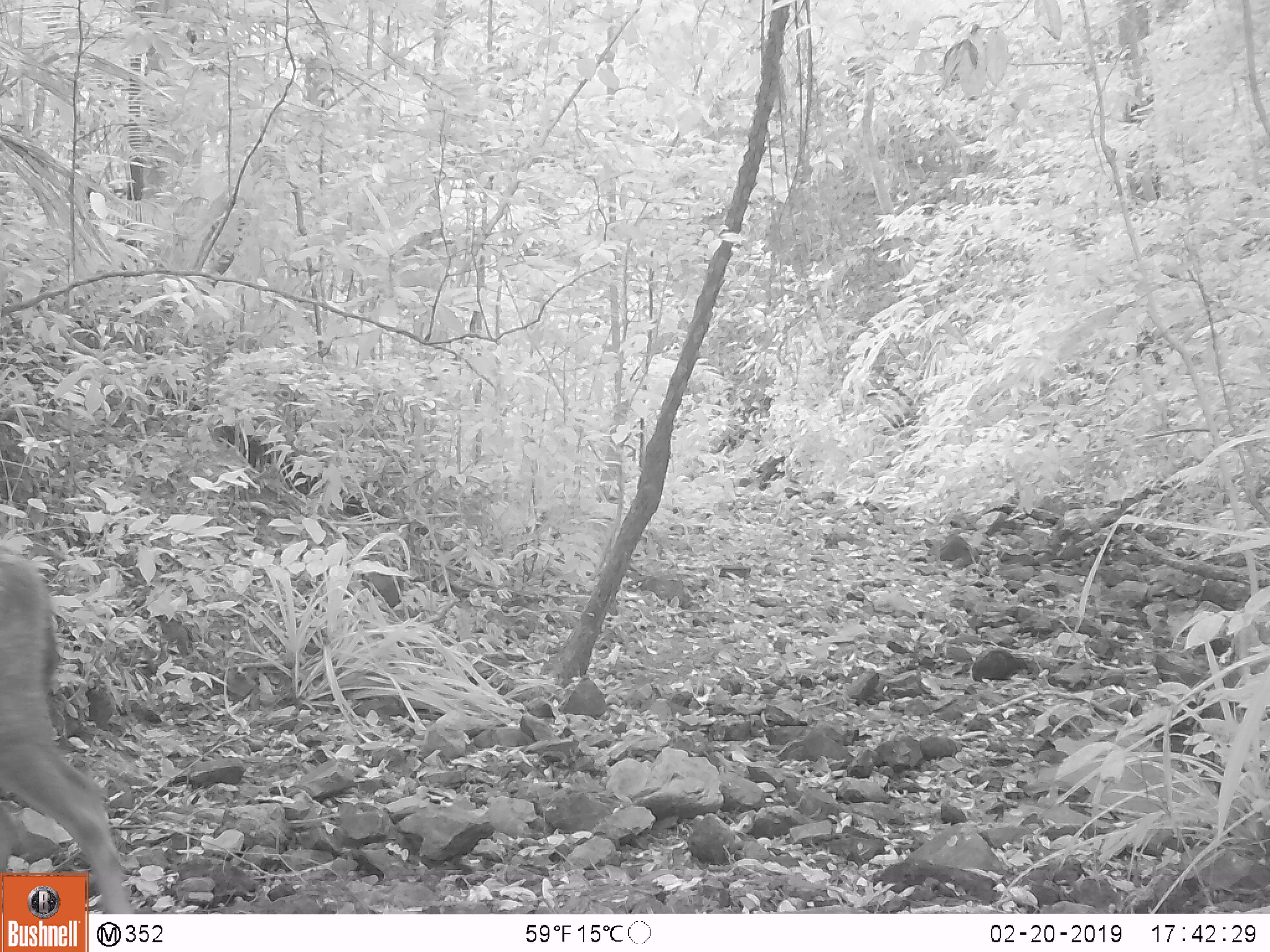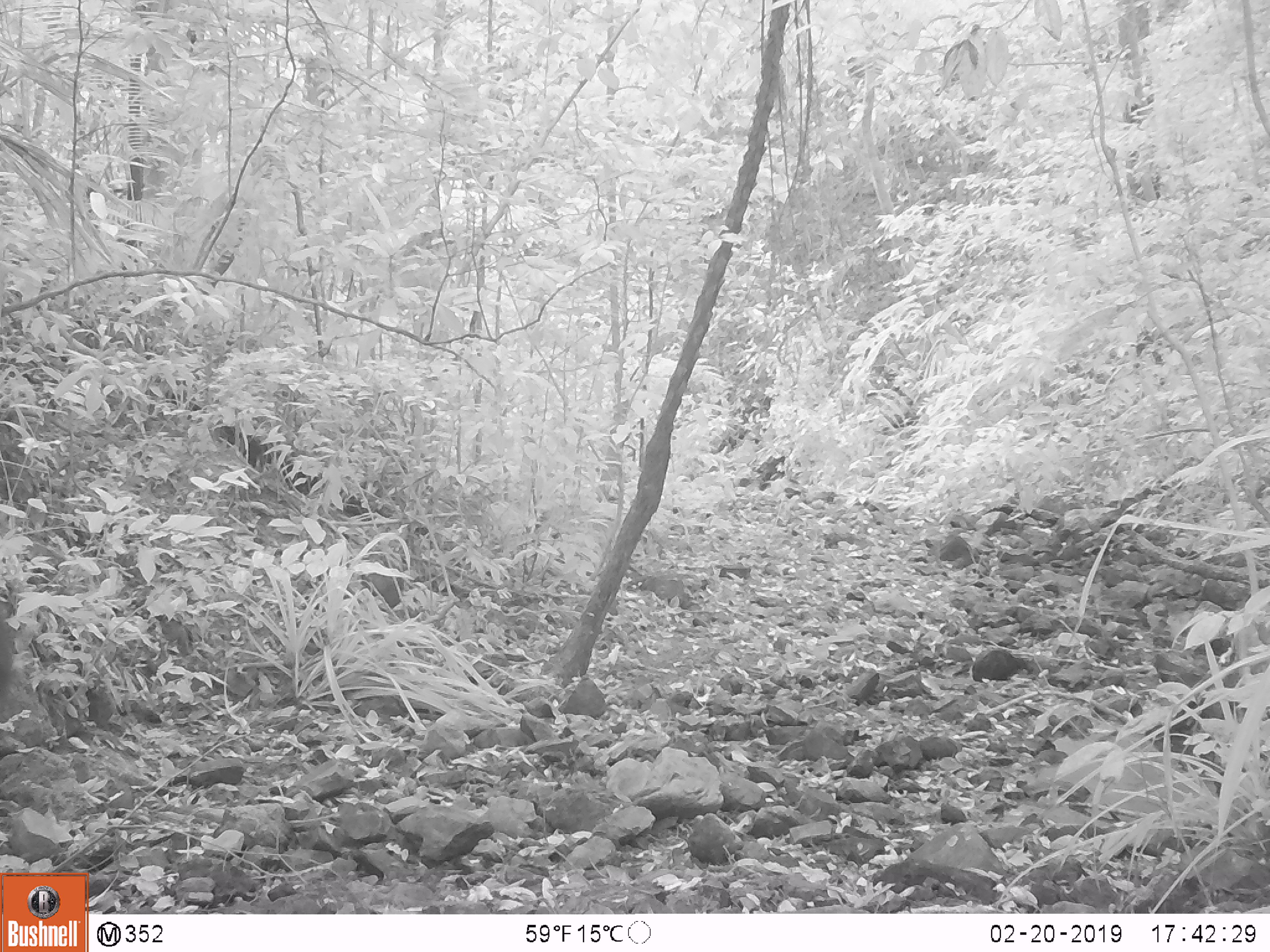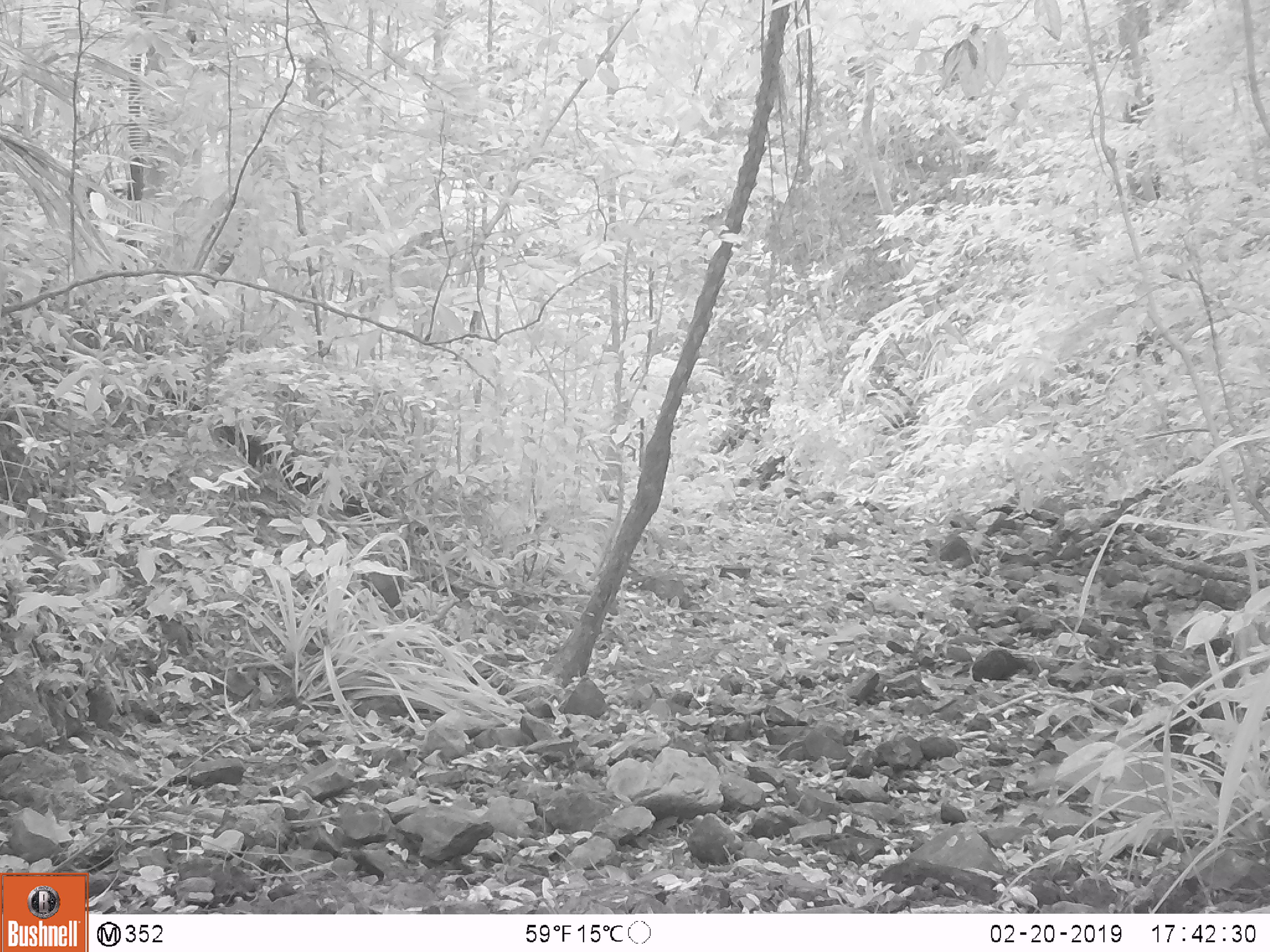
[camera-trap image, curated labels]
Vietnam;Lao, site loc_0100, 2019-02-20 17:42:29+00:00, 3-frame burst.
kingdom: Animalia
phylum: Chordata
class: Mammalia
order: Artiodactyla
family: Cervidae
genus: Rusa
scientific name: Rusa unicolor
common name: sambar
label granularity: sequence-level